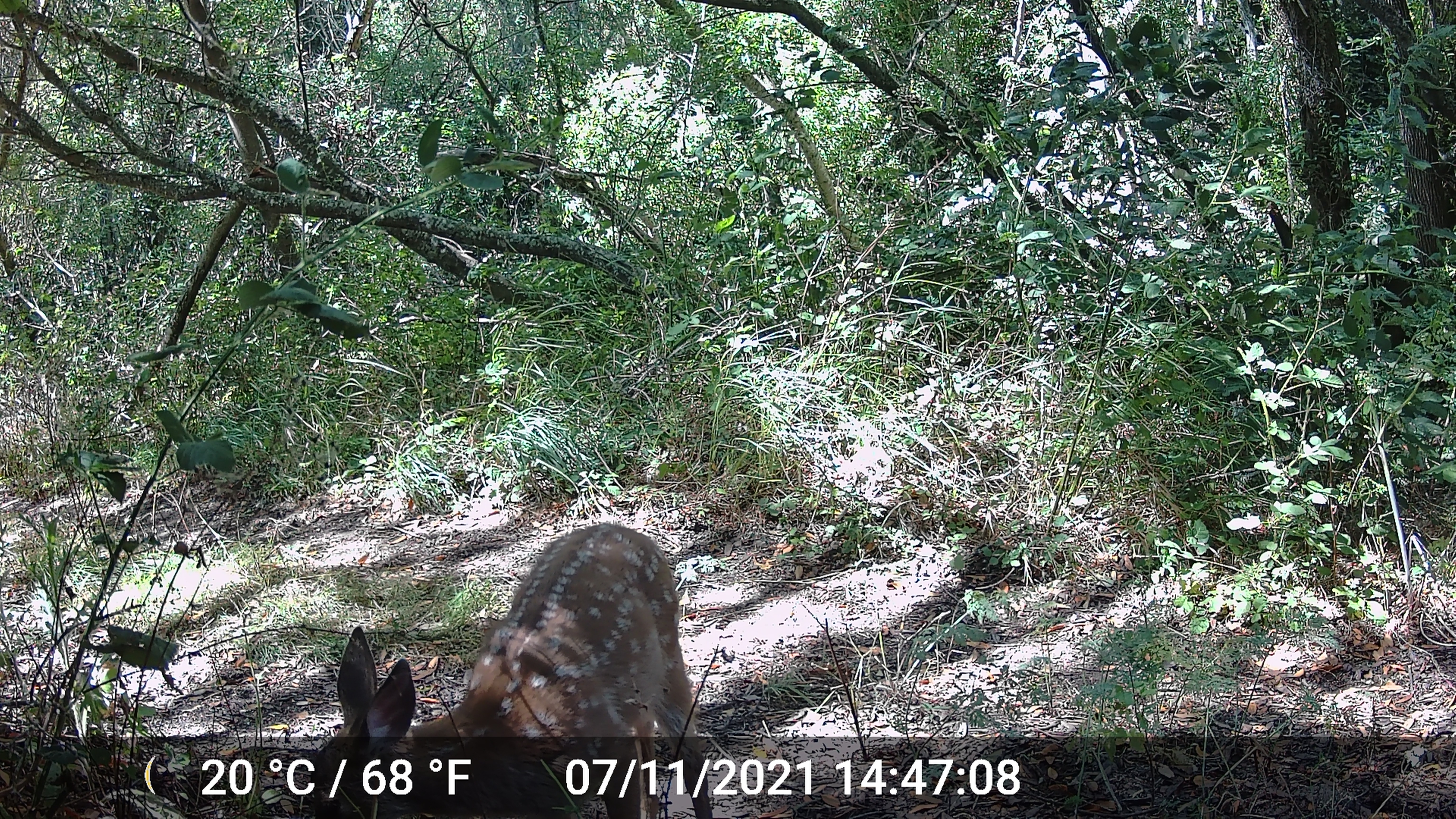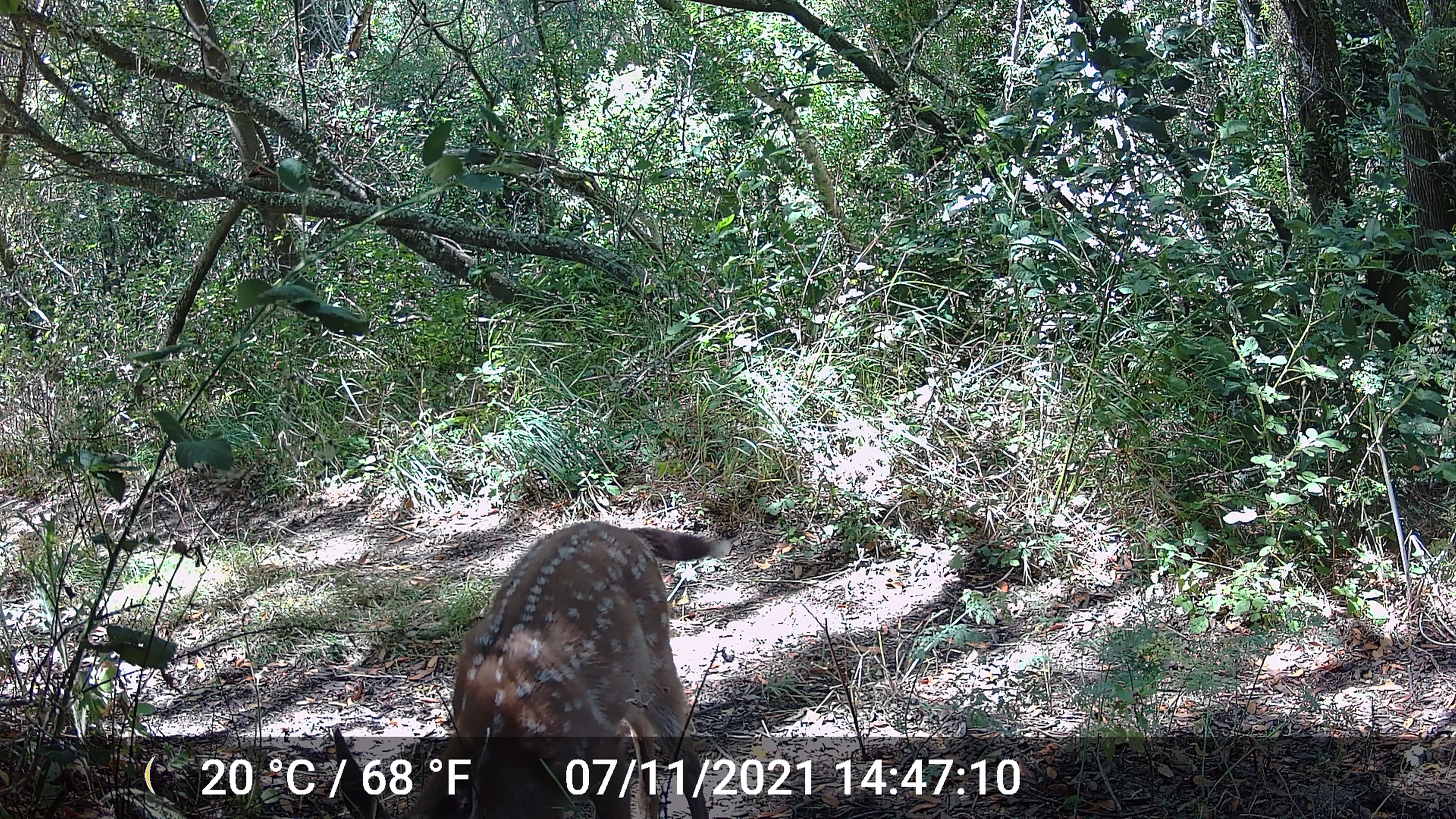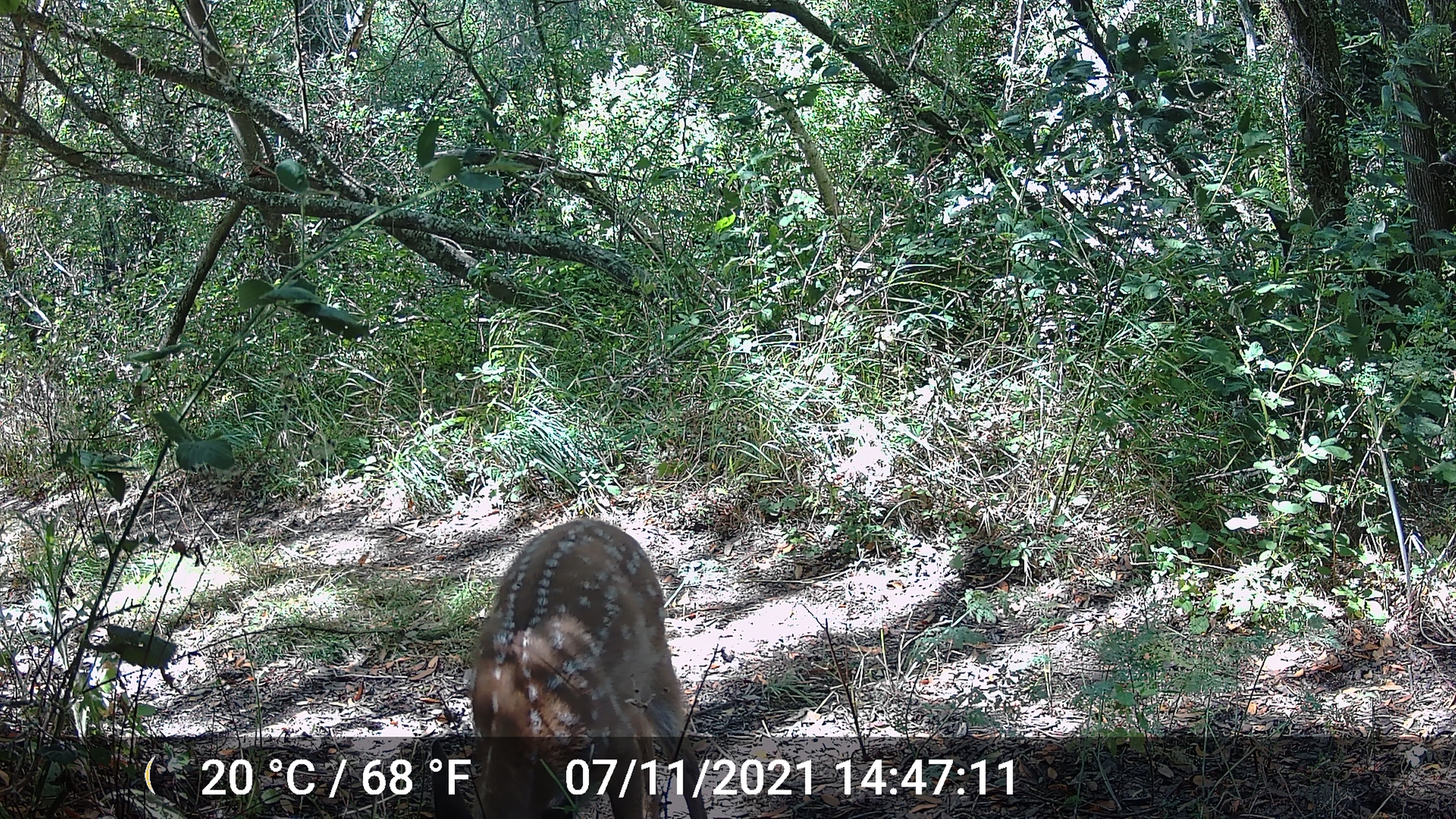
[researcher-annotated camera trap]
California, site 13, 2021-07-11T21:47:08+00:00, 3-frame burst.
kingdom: Animalia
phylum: Chordata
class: Mammalia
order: Artiodactyla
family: Cervidae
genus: Odocoileus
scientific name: Odocoileus hemionus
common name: mule deer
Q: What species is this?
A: Mule deer (Odocoileus hemionus).